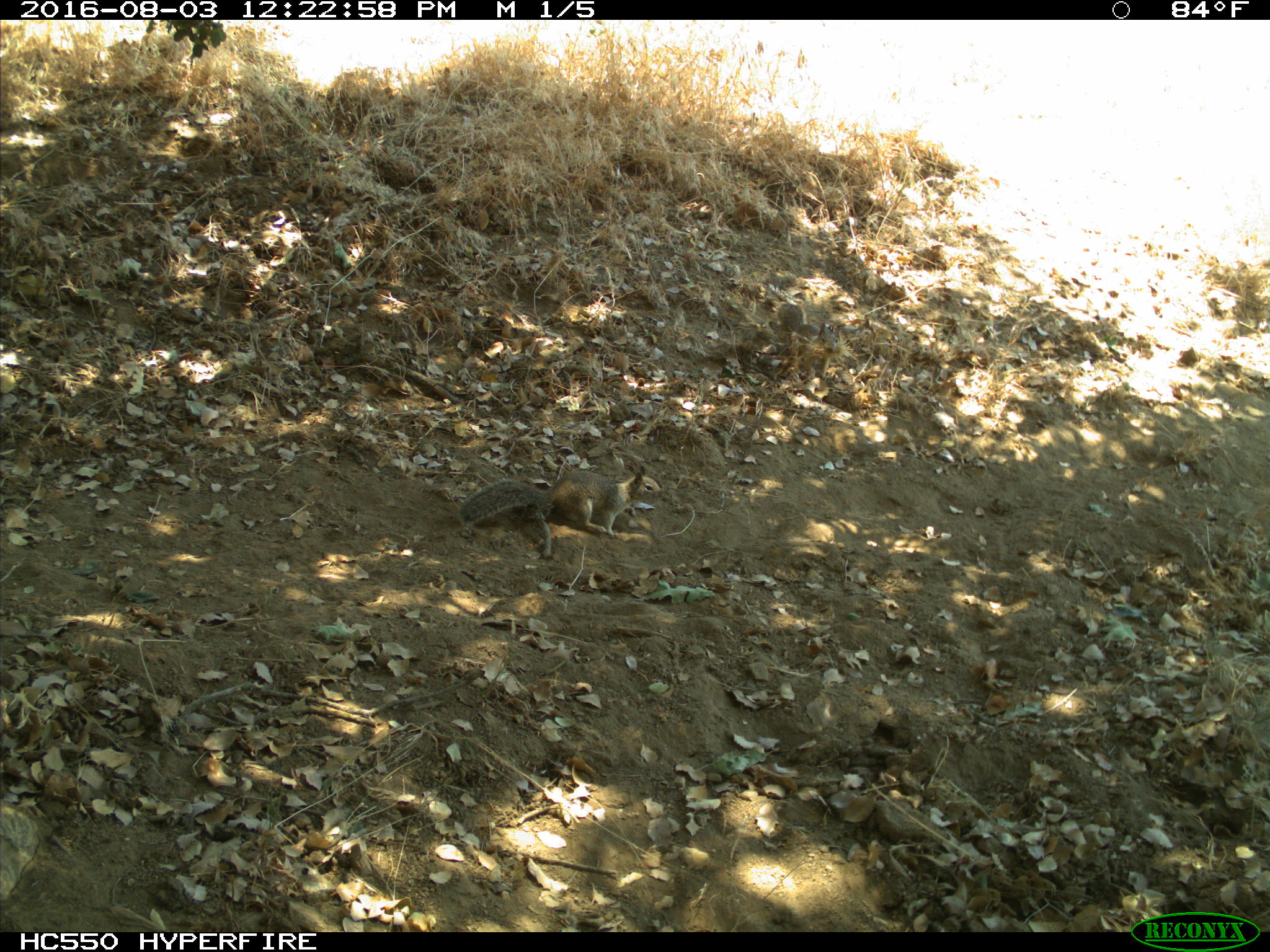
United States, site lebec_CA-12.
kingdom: Animalia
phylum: Chordata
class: Mammalia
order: Rodentia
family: Sciuridae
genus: Otospermophilus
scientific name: Otospermophilus beecheyi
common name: california ground squirrel